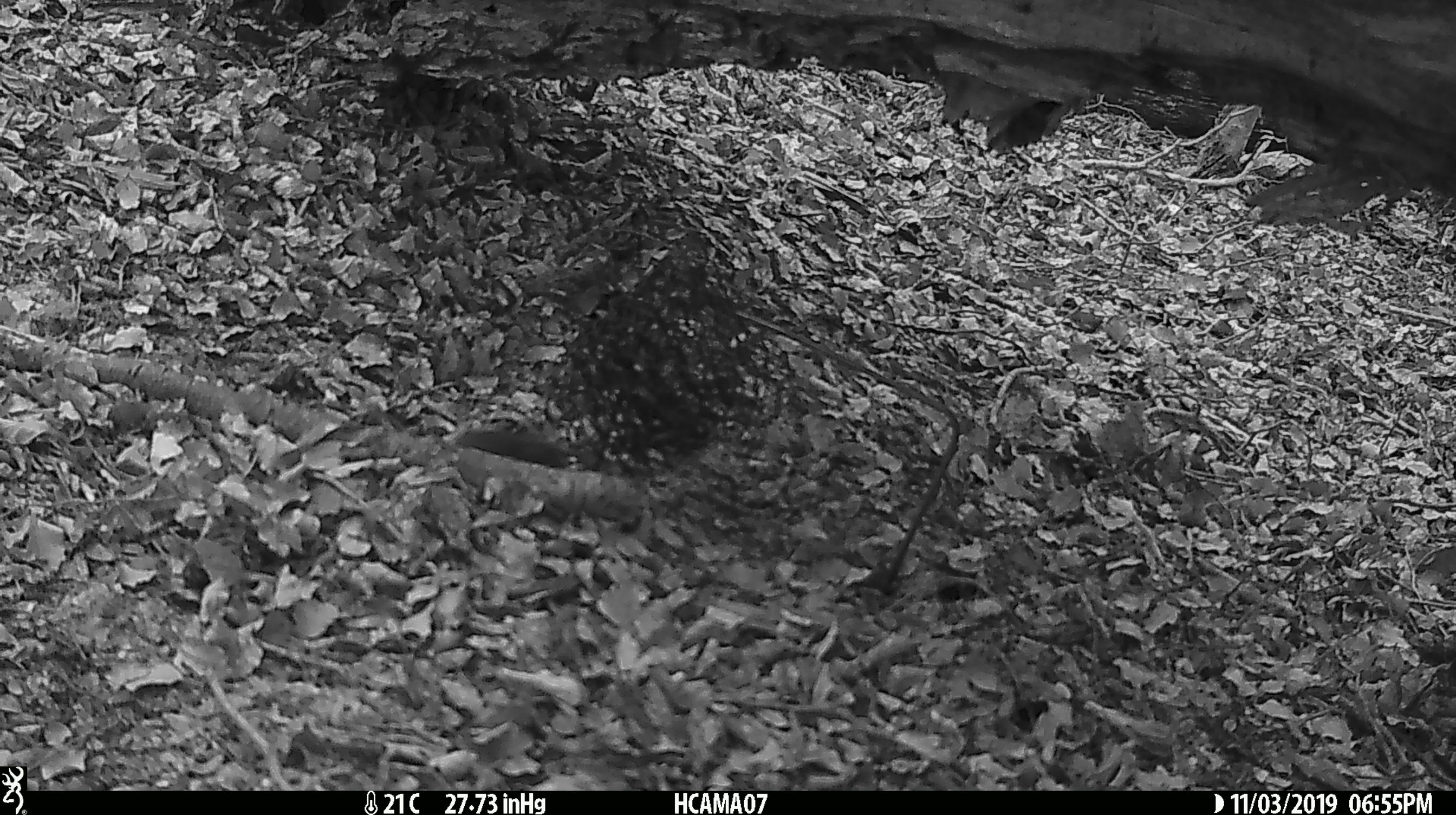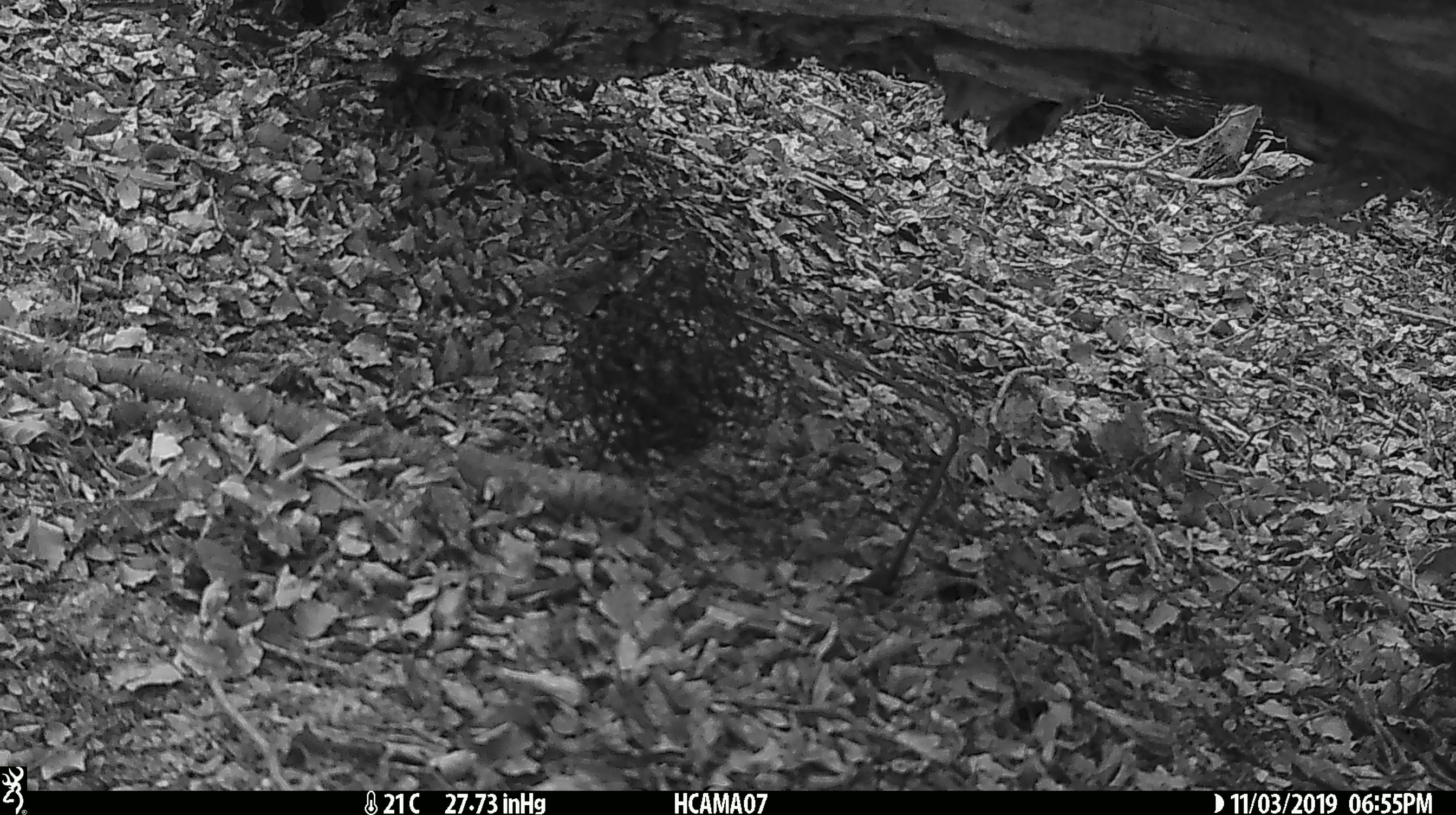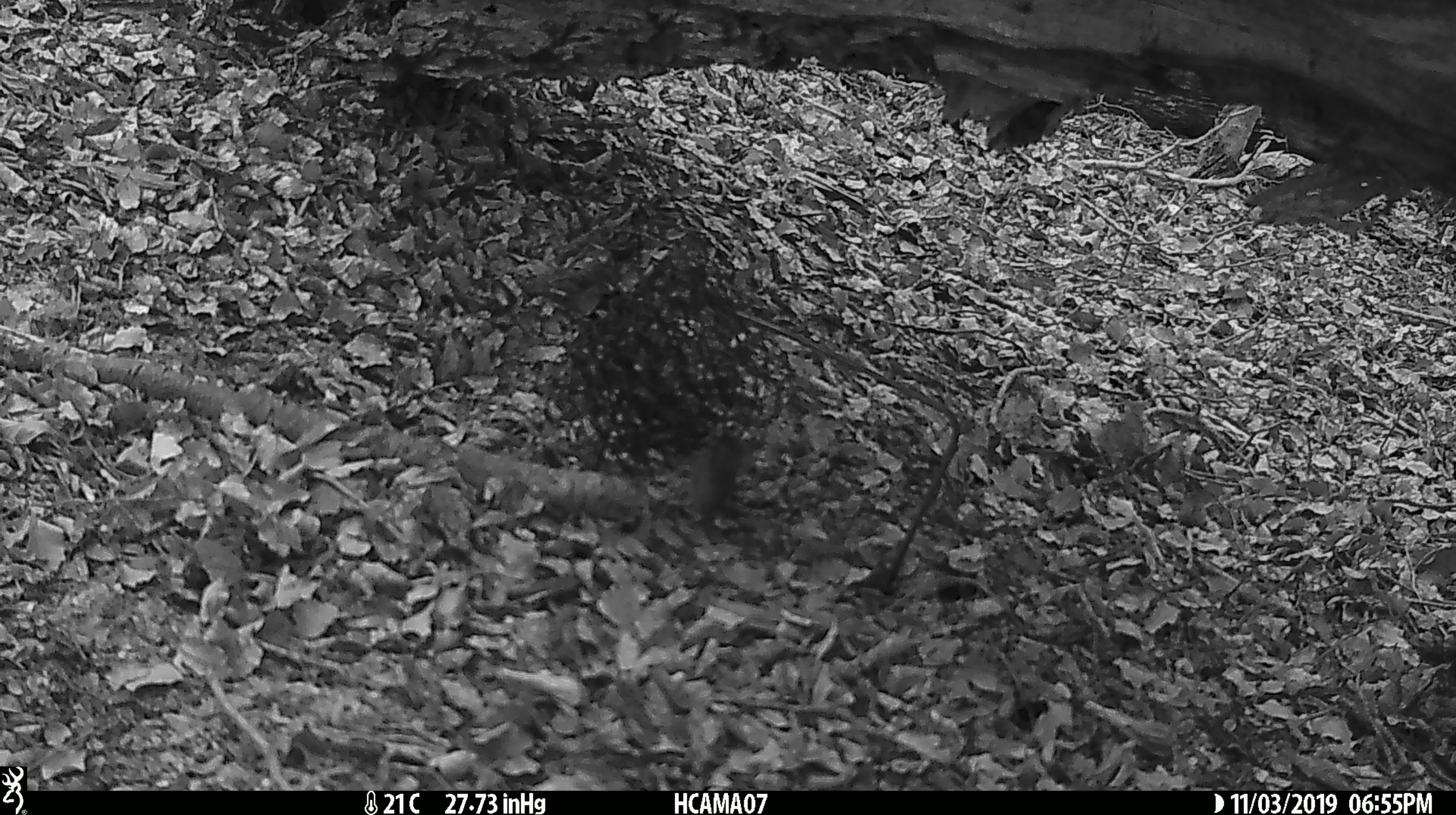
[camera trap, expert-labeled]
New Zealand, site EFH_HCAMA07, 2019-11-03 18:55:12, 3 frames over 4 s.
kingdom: Animalia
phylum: Chordata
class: Mammalia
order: Rodentia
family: Muridae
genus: Mus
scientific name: Mus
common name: mouse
Mouse (Mus).